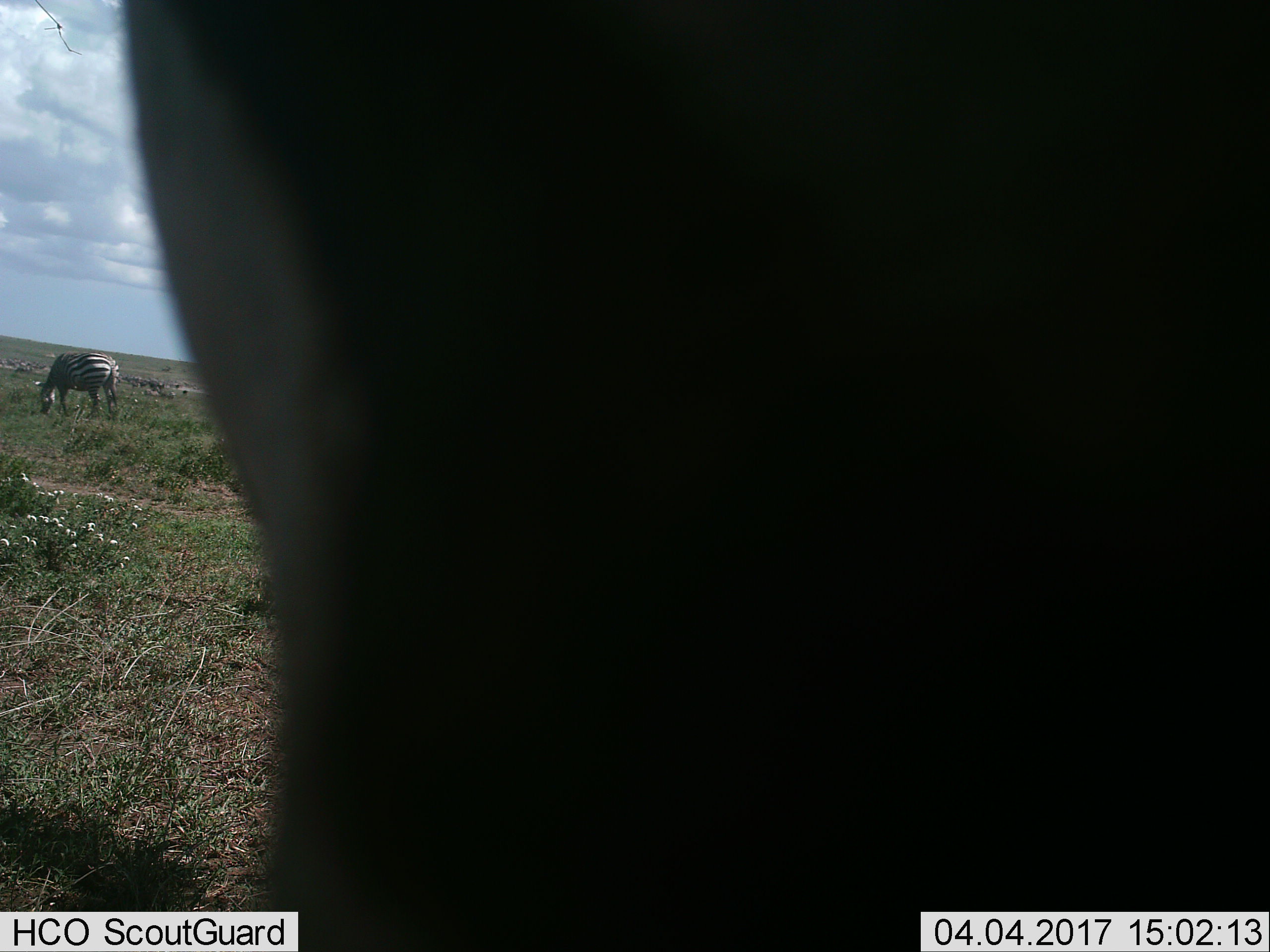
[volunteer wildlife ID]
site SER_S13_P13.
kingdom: Animalia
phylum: Chordata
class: Mammalia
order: Perissodactyla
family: Equidae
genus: Equus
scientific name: Equus quagga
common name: plains zebra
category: zebraplains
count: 2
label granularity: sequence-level